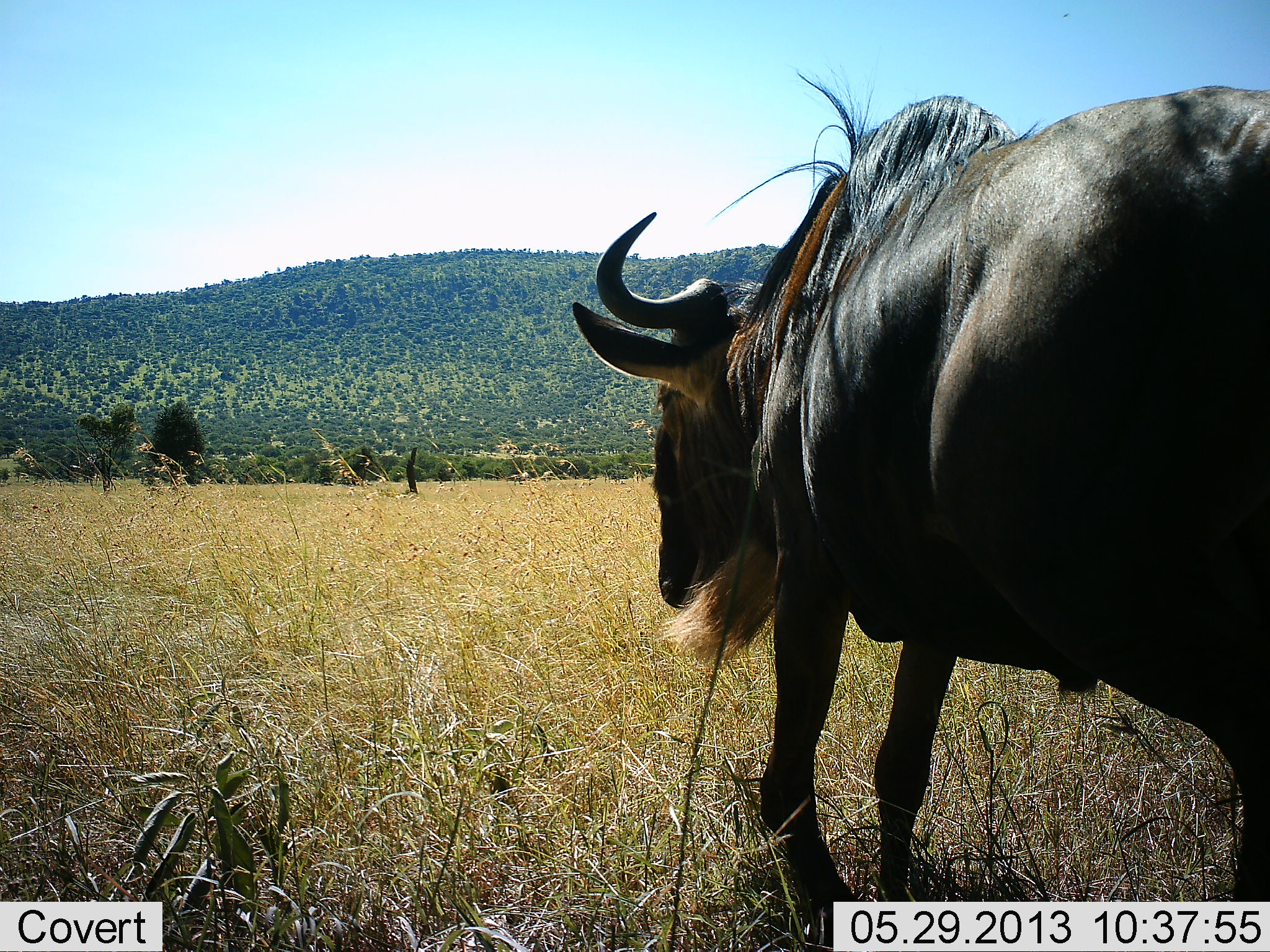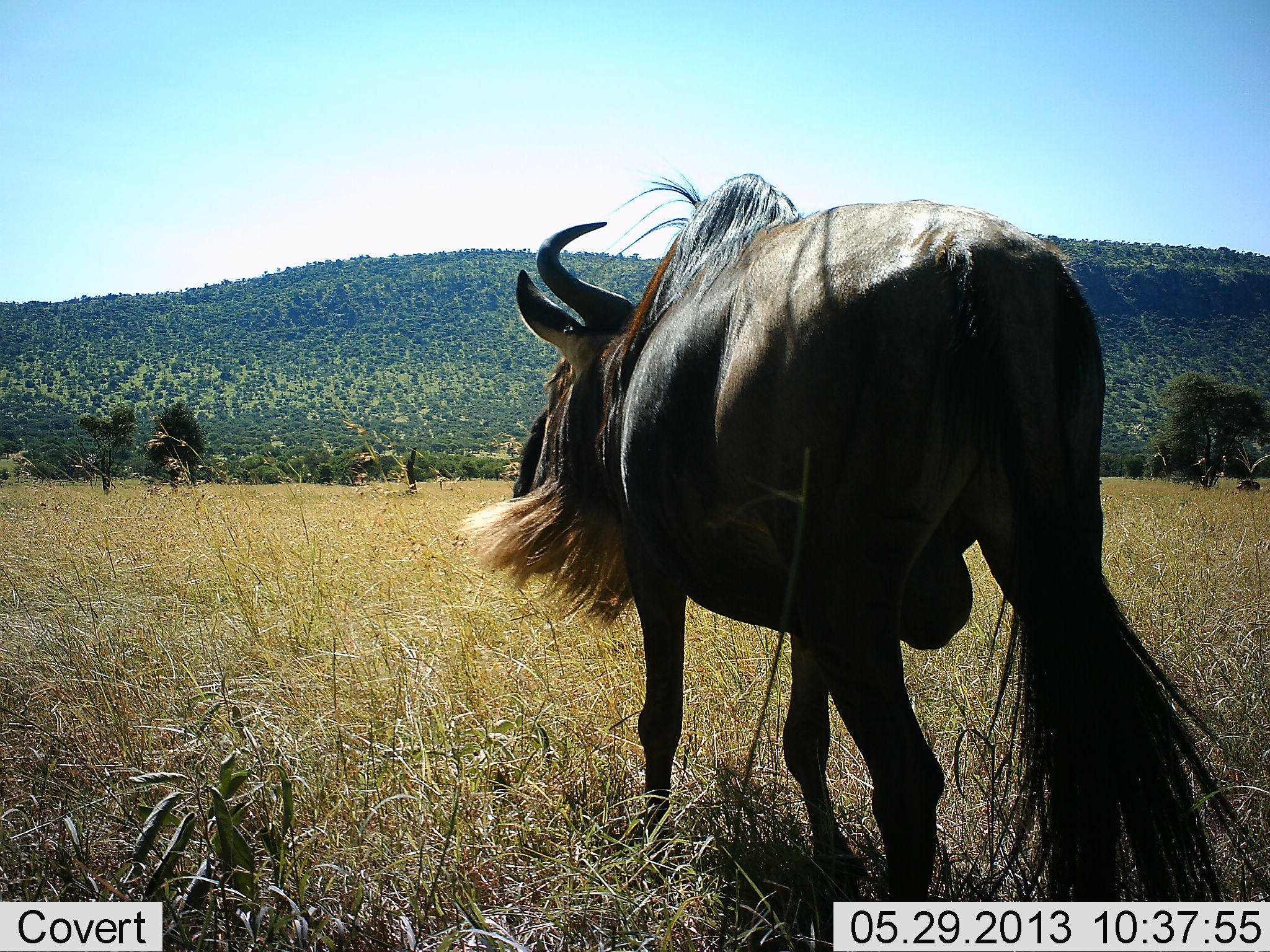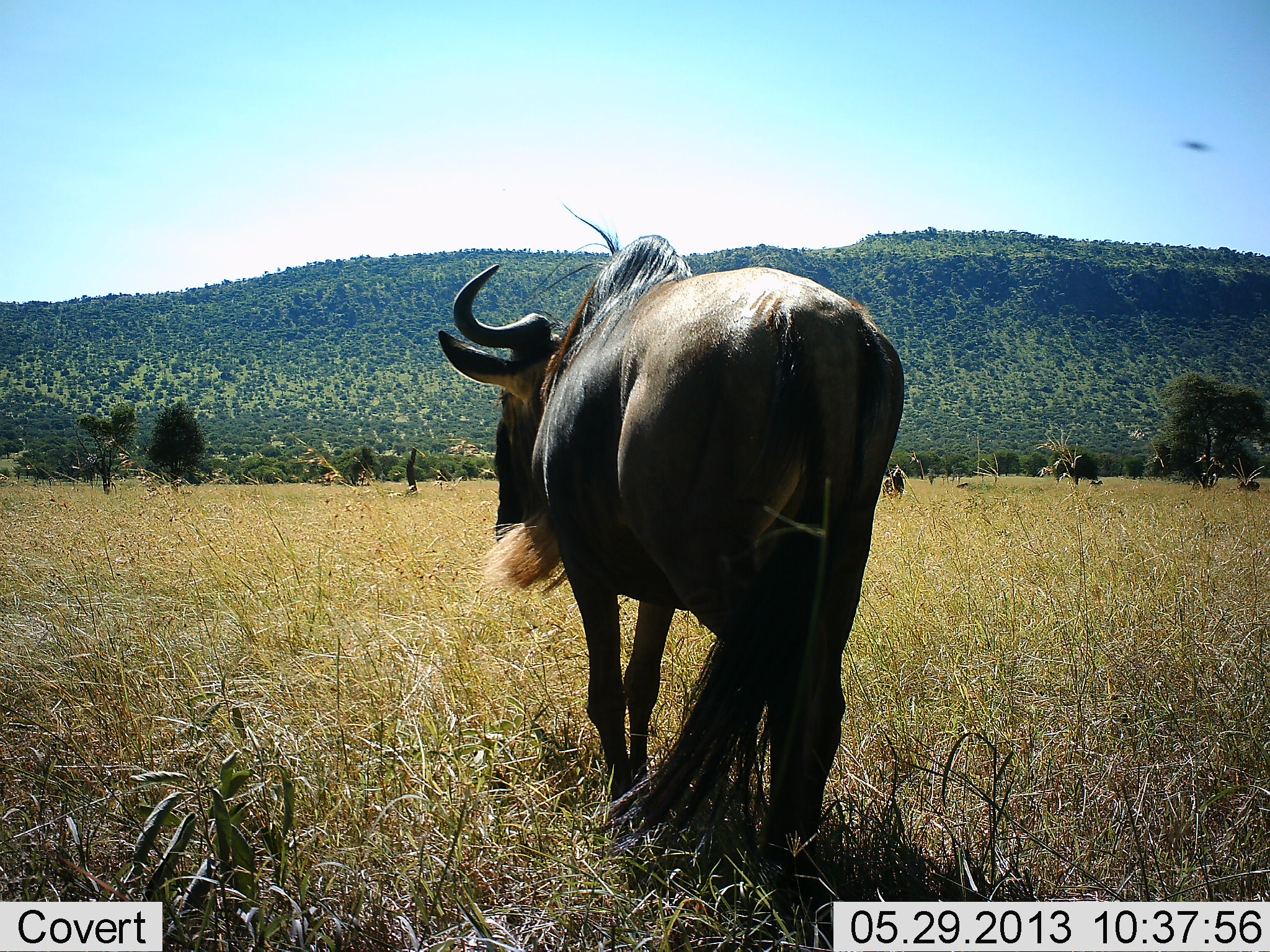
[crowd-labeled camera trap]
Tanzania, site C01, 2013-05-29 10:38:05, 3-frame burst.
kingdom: Animalia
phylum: Chordata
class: Mammalia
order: Artiodactyla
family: Bovidae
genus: Connochaetes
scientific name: Connochaetes taurinus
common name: blue wildebeest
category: wildebeest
Wildebeest (blue wildebeest) (Connochaetes taurinus), count 1. Behavior (volunteer vote fractions): standing 27%, resting 0%, moving 77%, interacting 0%. Young present (vote fraction): 0%. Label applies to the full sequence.